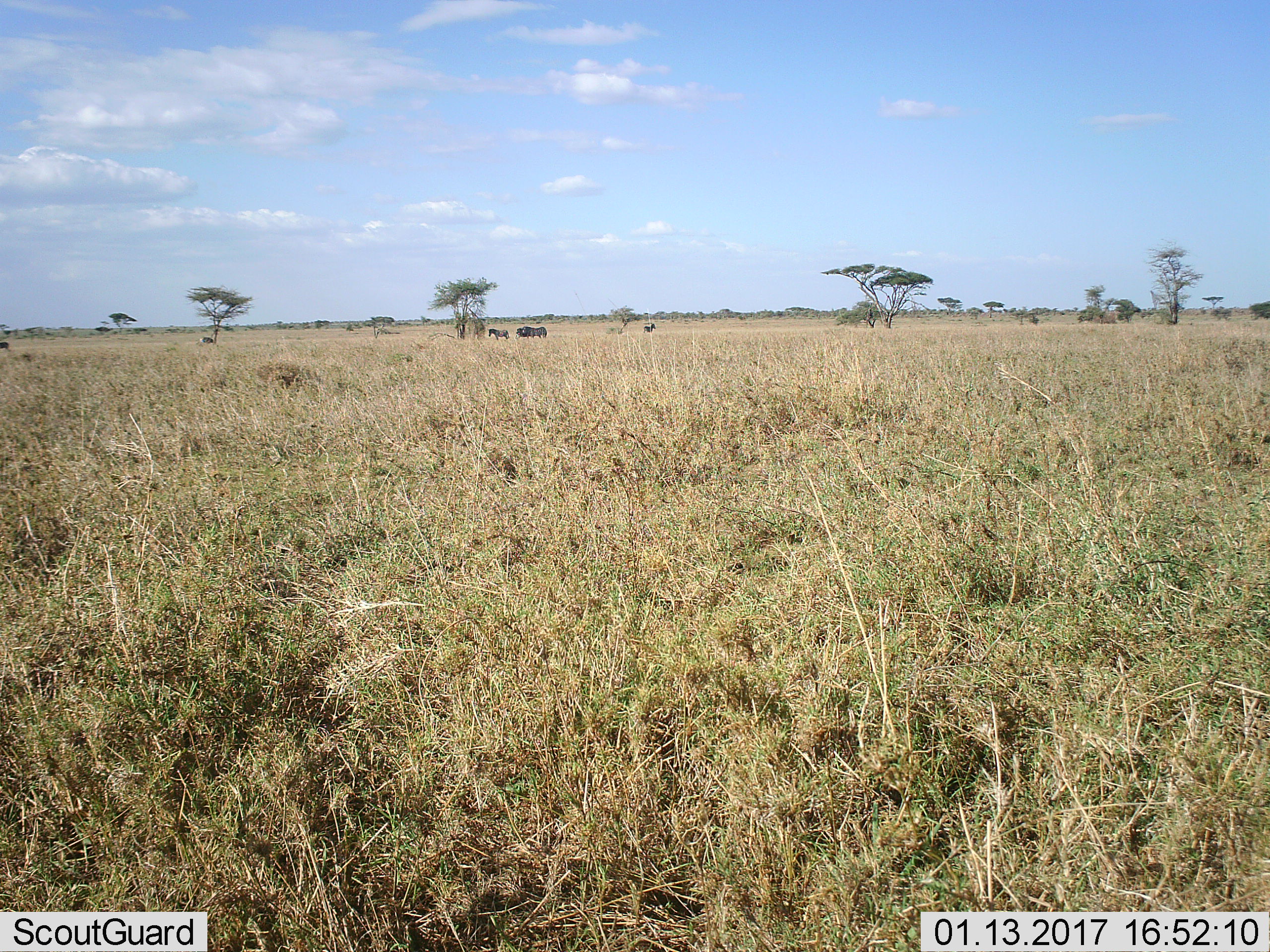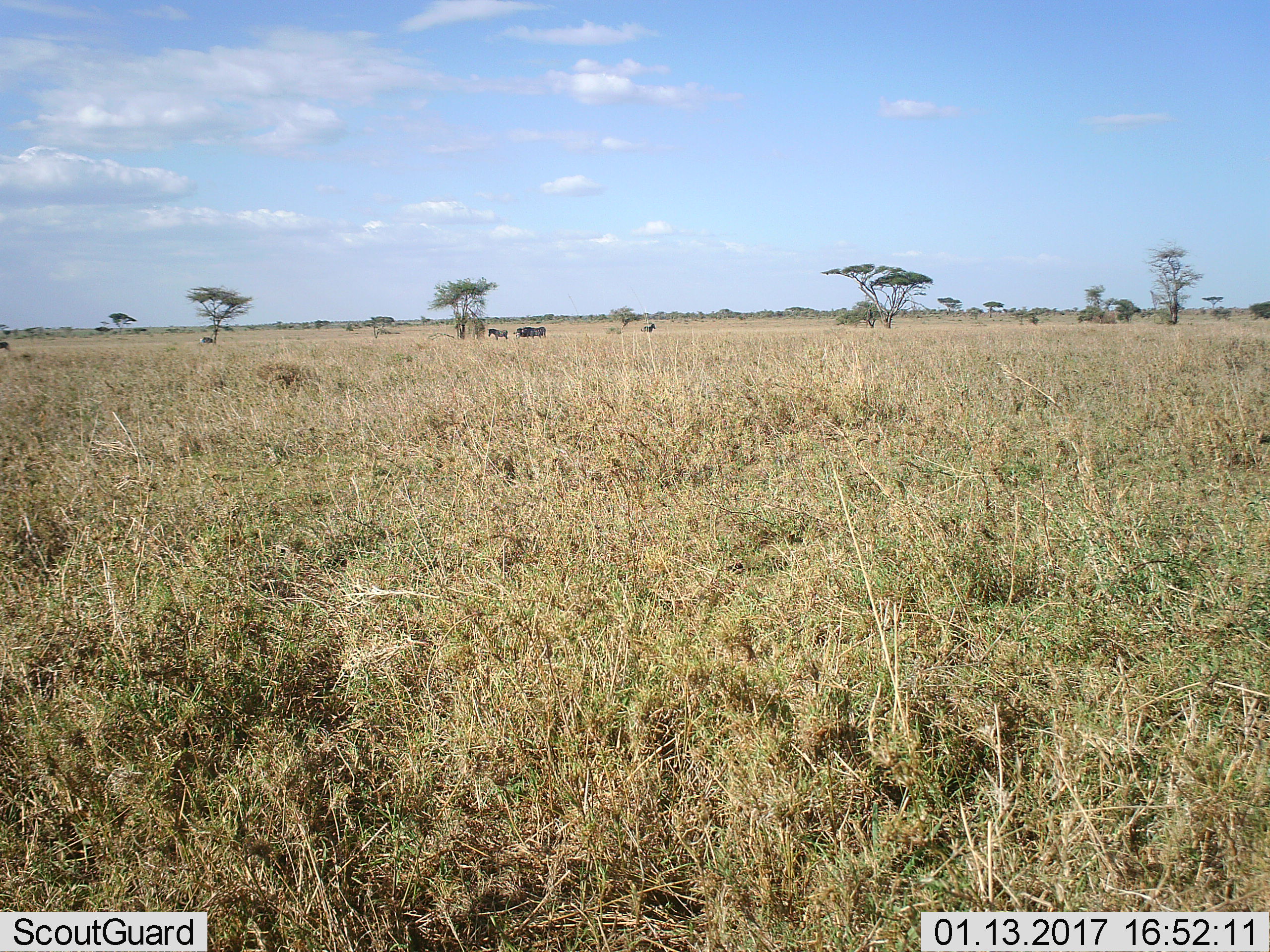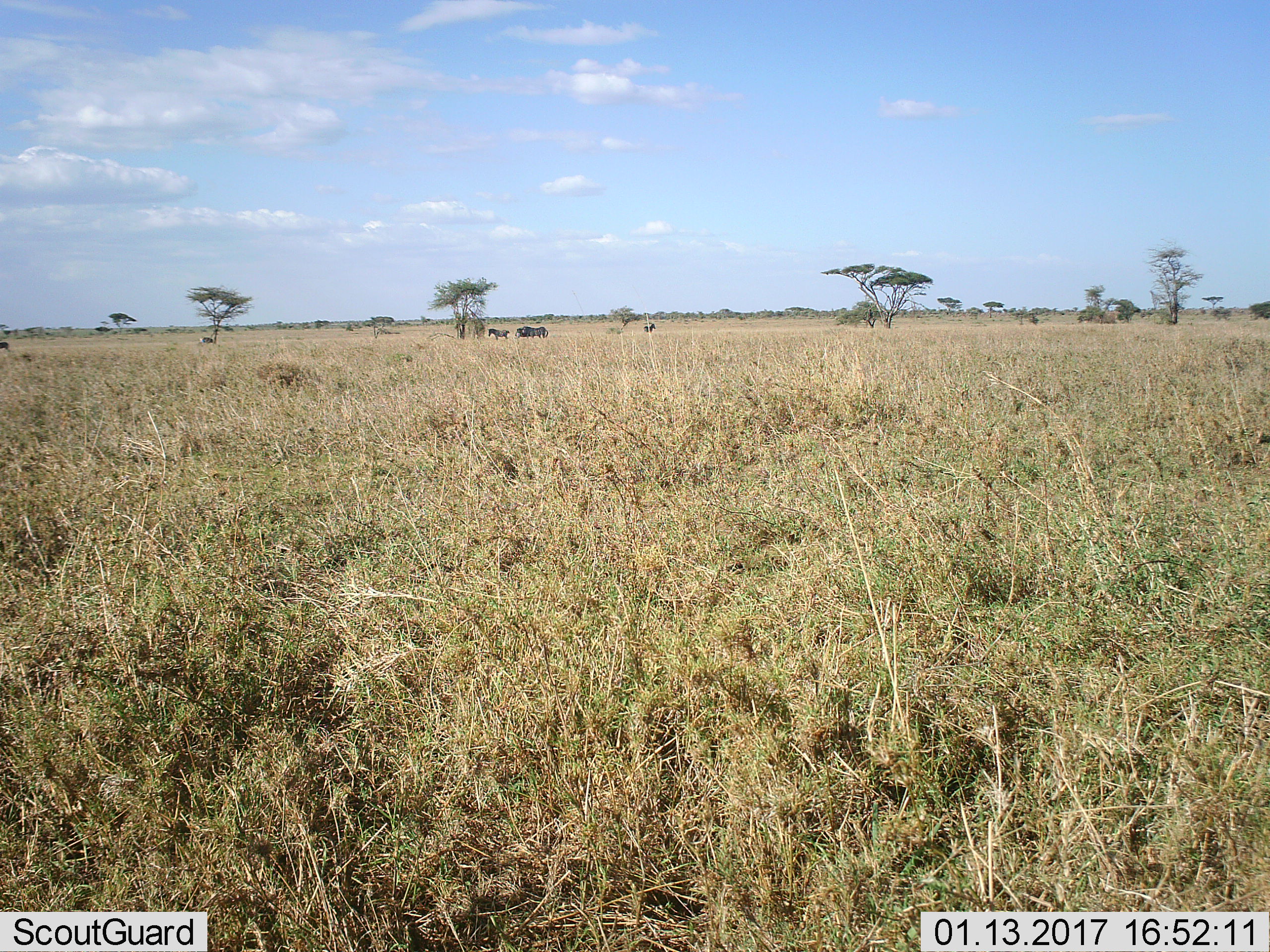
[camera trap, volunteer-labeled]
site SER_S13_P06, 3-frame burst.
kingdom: Animalia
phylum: Chordata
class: Mammalia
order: Perissodactyla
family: Equidae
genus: Equus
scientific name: Equus quagga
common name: plains zebra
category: zebraplains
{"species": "zebraplains (plains zebra) (Equus quagga)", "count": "4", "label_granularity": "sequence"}